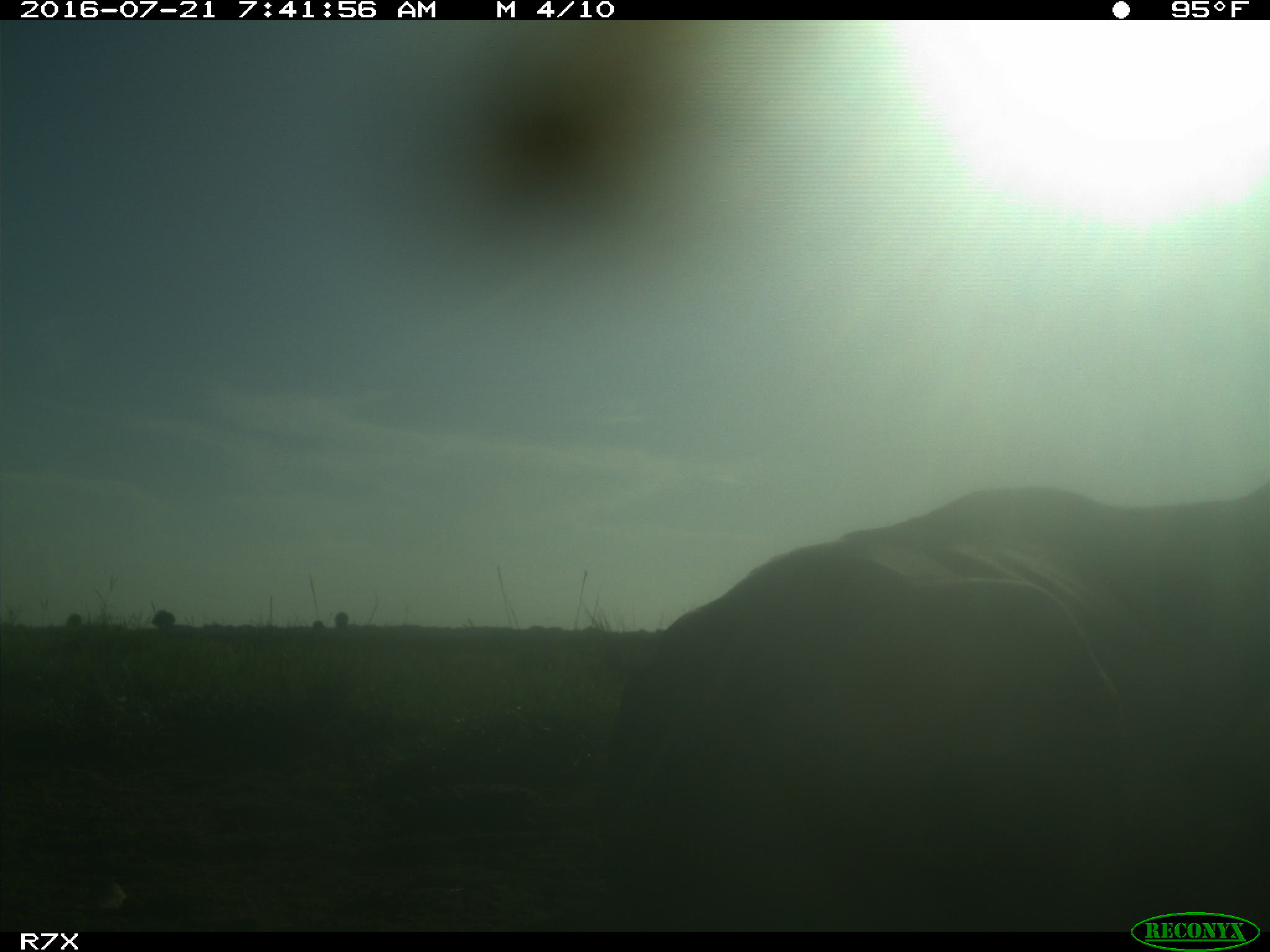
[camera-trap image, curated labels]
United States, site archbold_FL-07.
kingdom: Animalia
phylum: Chordata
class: Mammalia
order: Artiodactyla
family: Bovidae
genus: Bos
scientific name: Bos taurus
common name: domestic cow